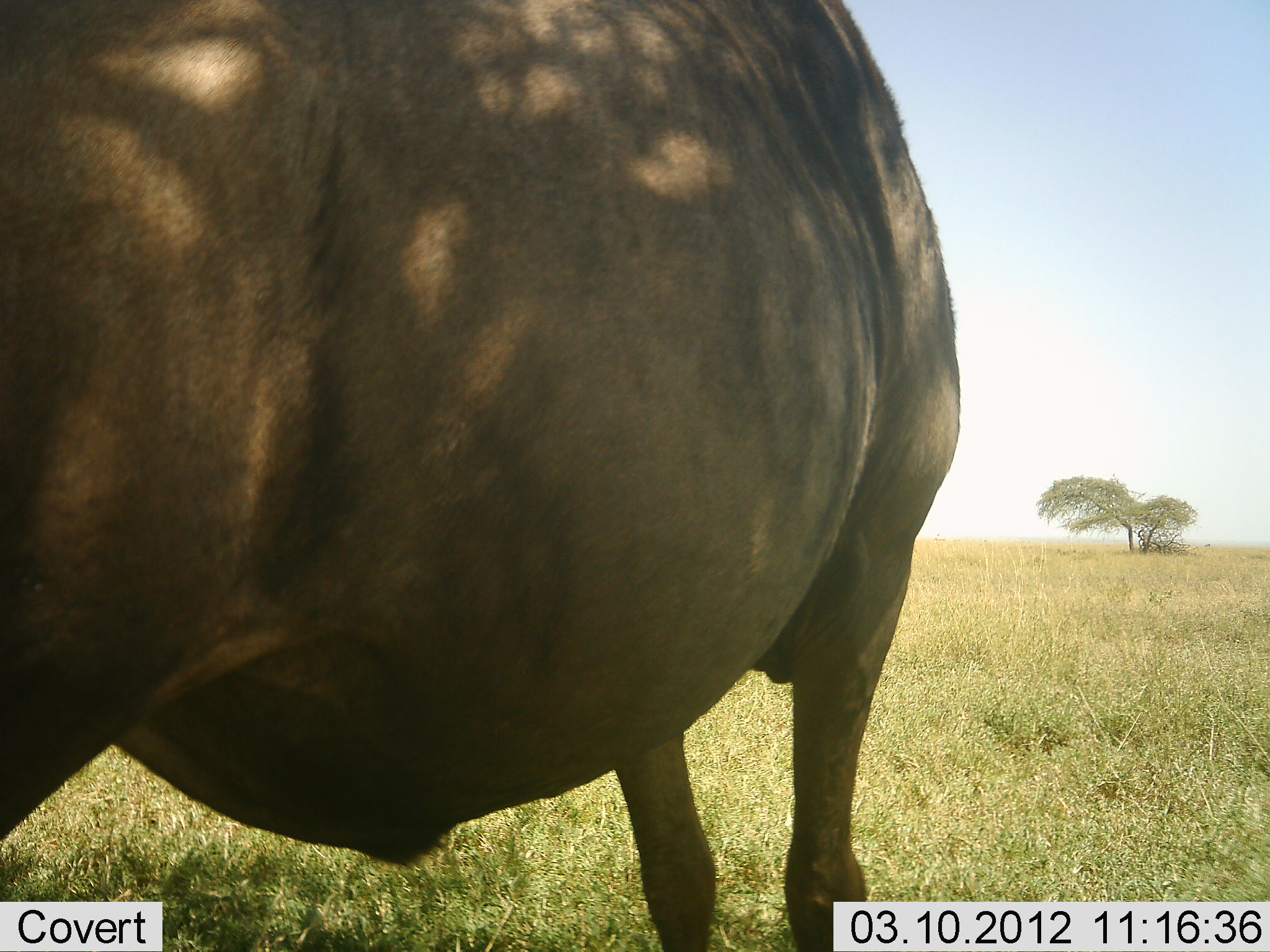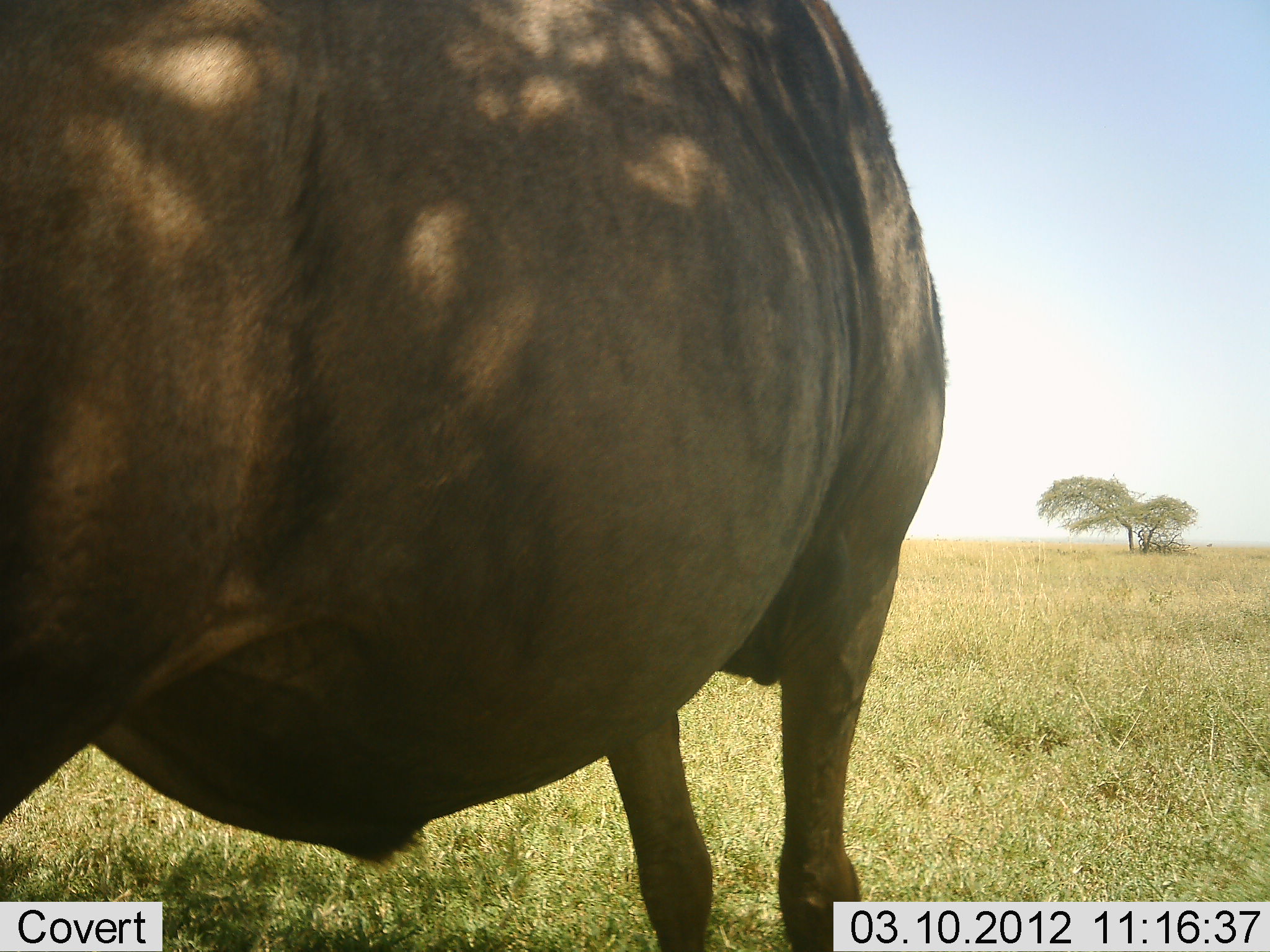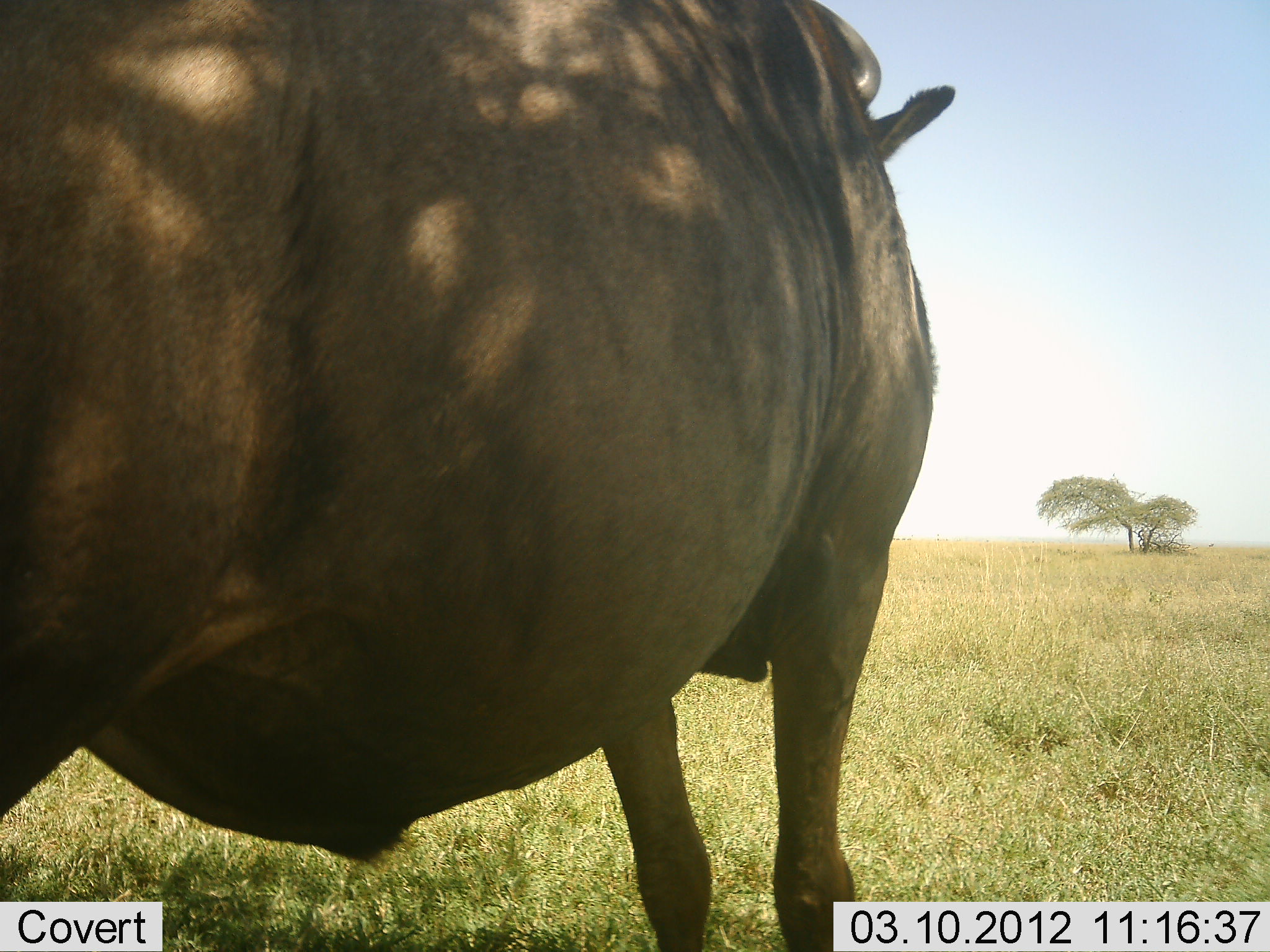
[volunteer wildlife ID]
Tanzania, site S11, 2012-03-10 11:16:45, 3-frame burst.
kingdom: Animalia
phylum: Chordata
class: Mammalia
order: Artiodactyla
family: Bovidae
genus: Connochaetes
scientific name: Connochaetes taurinus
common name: blue wildebeest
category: wildebeest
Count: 1.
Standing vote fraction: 100%.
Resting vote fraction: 0%.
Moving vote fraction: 0%.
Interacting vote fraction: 0%.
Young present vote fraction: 0%.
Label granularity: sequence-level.